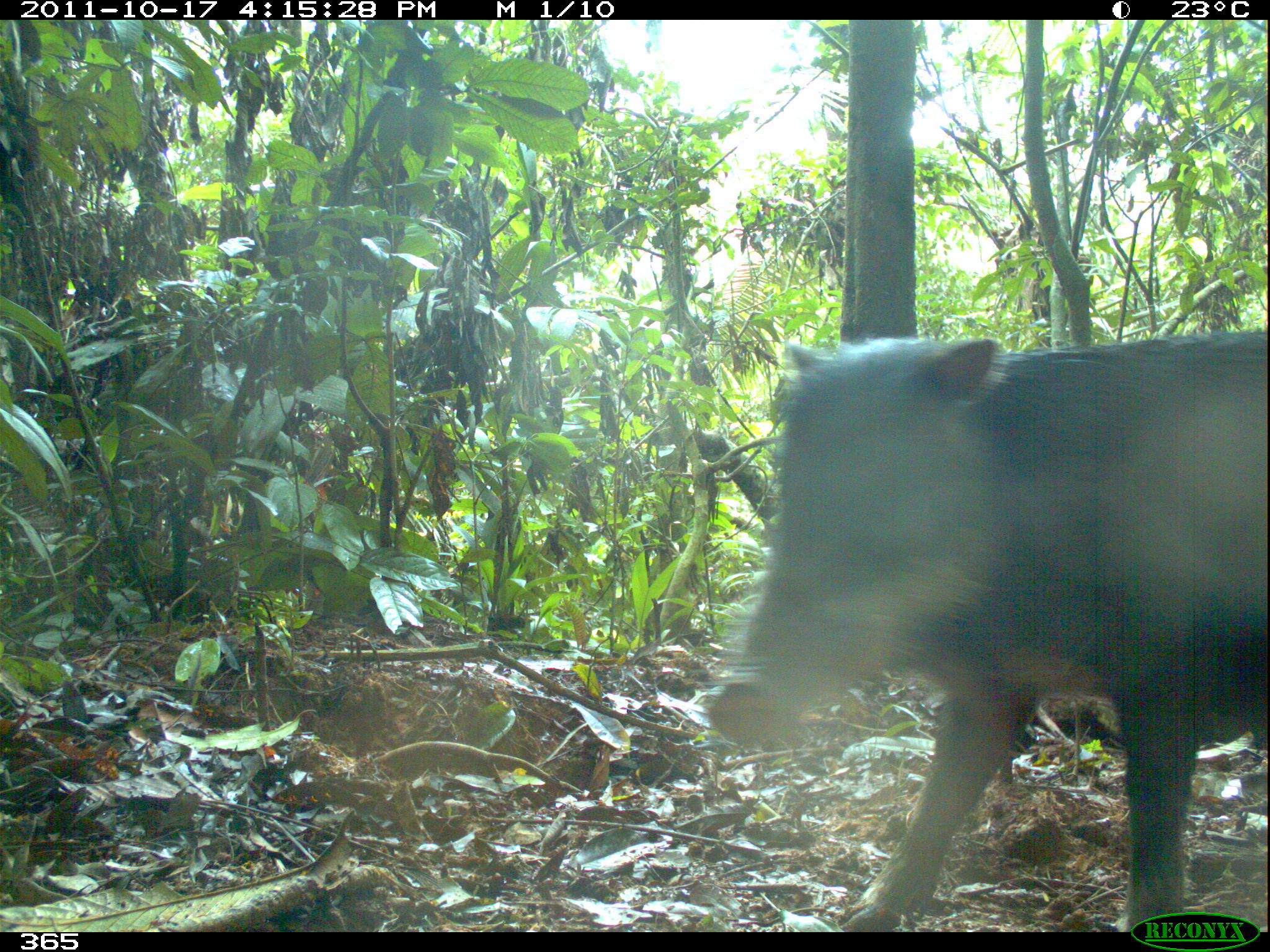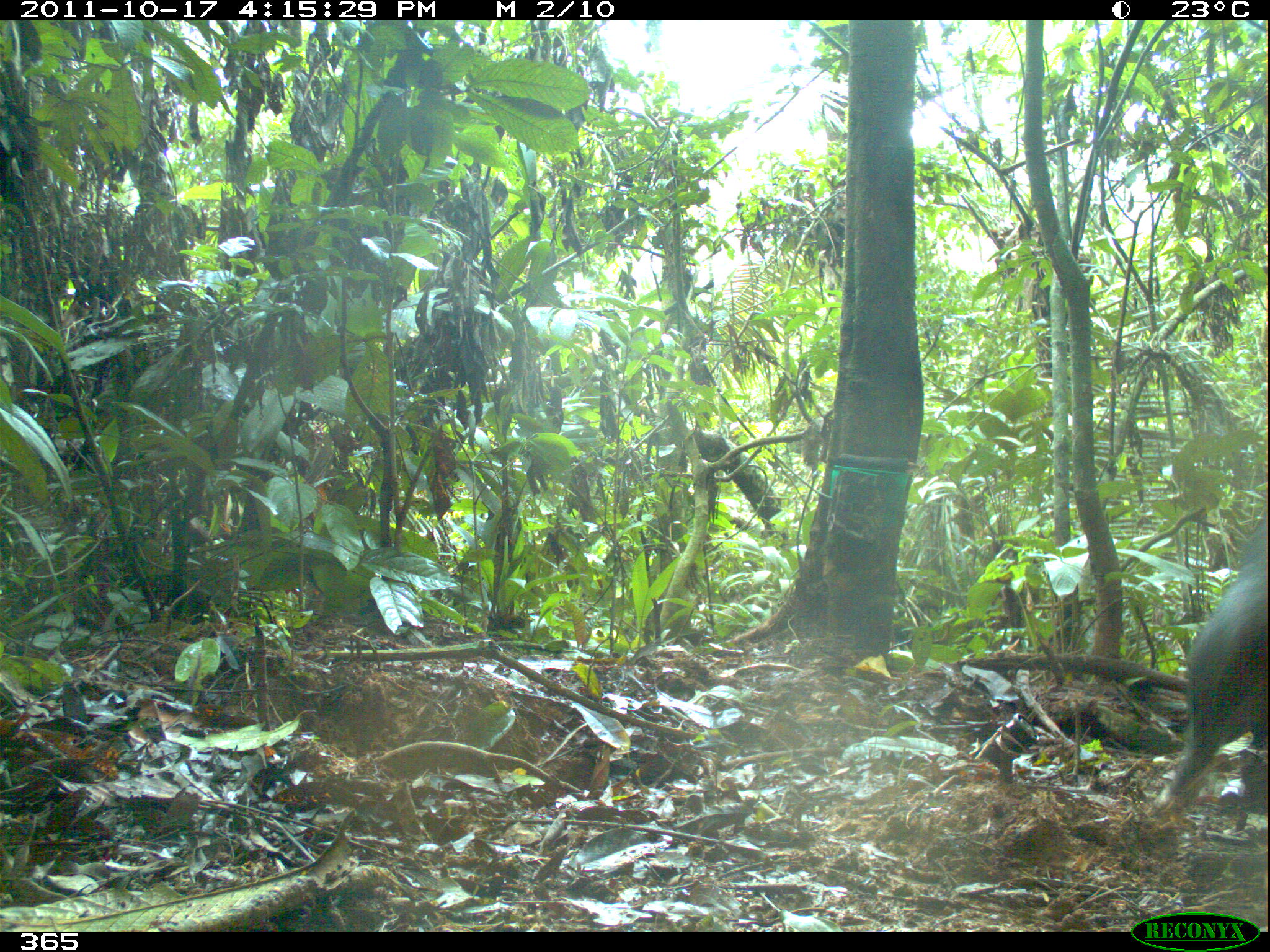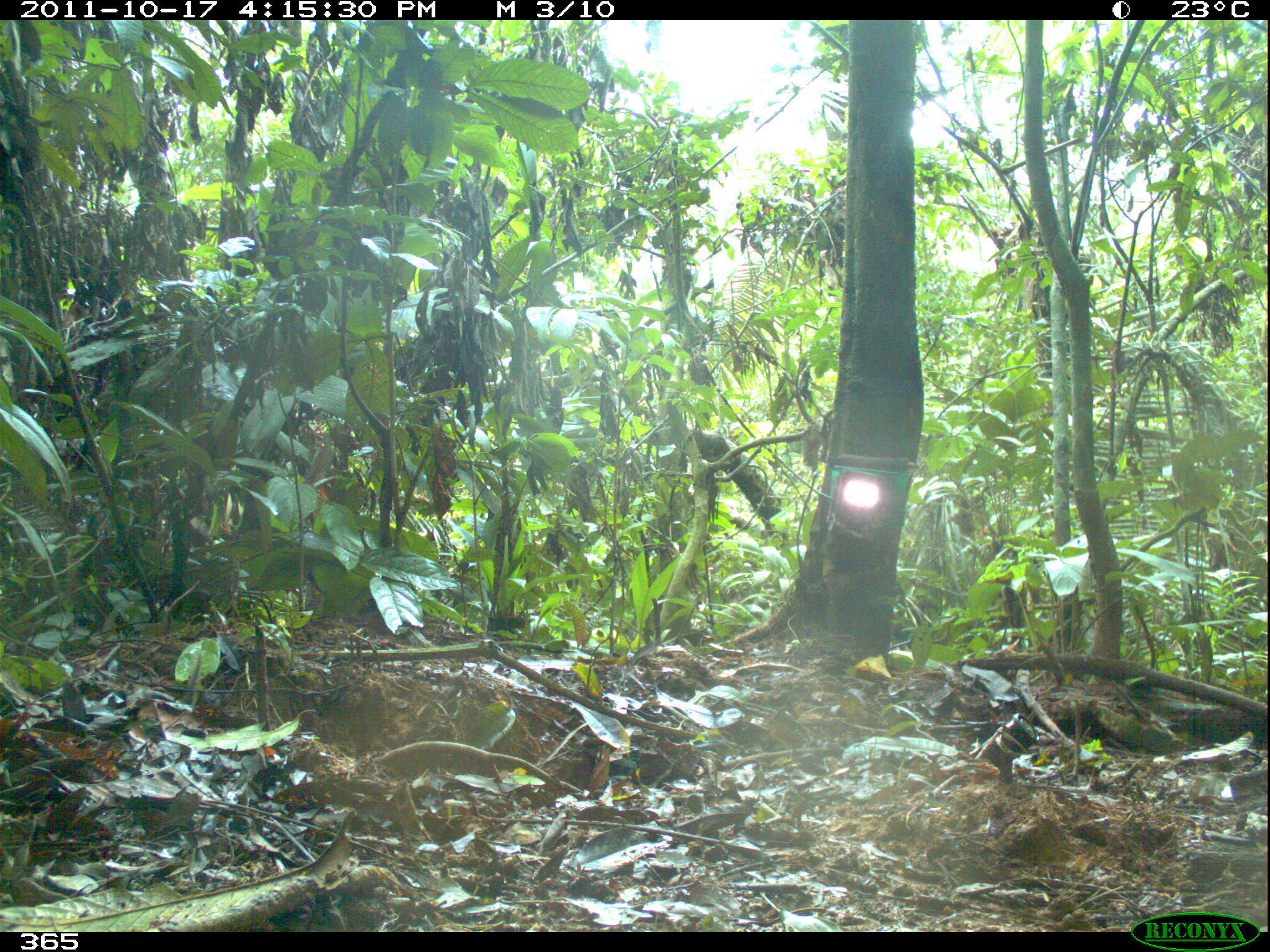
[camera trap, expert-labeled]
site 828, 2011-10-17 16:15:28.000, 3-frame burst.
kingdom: Animalia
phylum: Chordata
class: Mammalia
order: Artiodactyla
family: Tayassuidae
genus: Tayassu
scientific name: Tayassu pecari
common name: white-lipped peccary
Tayassu pecari (white-lipped peccary).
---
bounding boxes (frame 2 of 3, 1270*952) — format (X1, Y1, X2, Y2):
tayassu pecari: (1149, 518, 1267, 817)